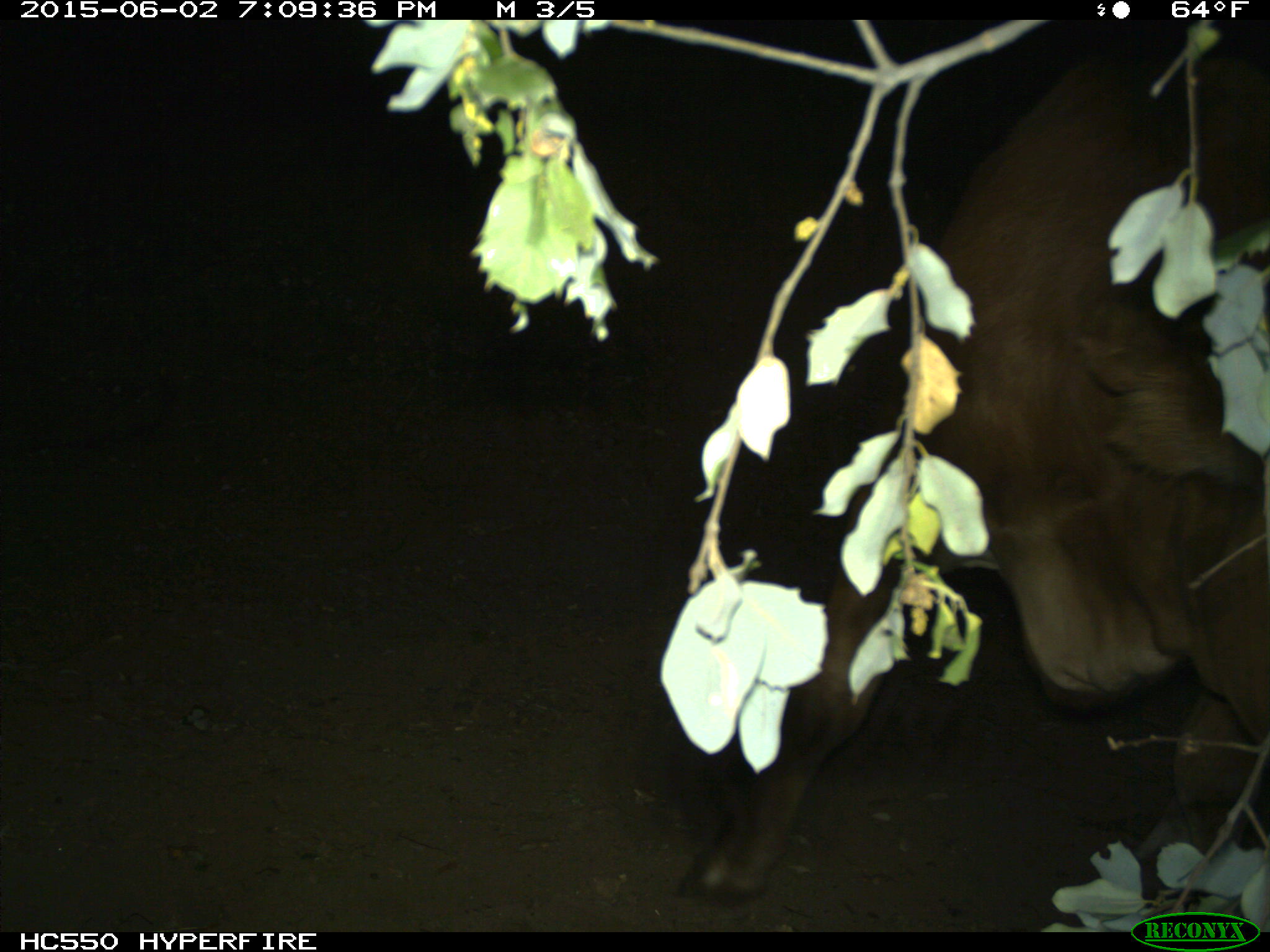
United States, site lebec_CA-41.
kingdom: Animalia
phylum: Chordata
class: Mammalia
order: Artiodactyla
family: Bovidae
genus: Bos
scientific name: Bos taurus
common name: domestic cow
Bos taurus (domestic cow).